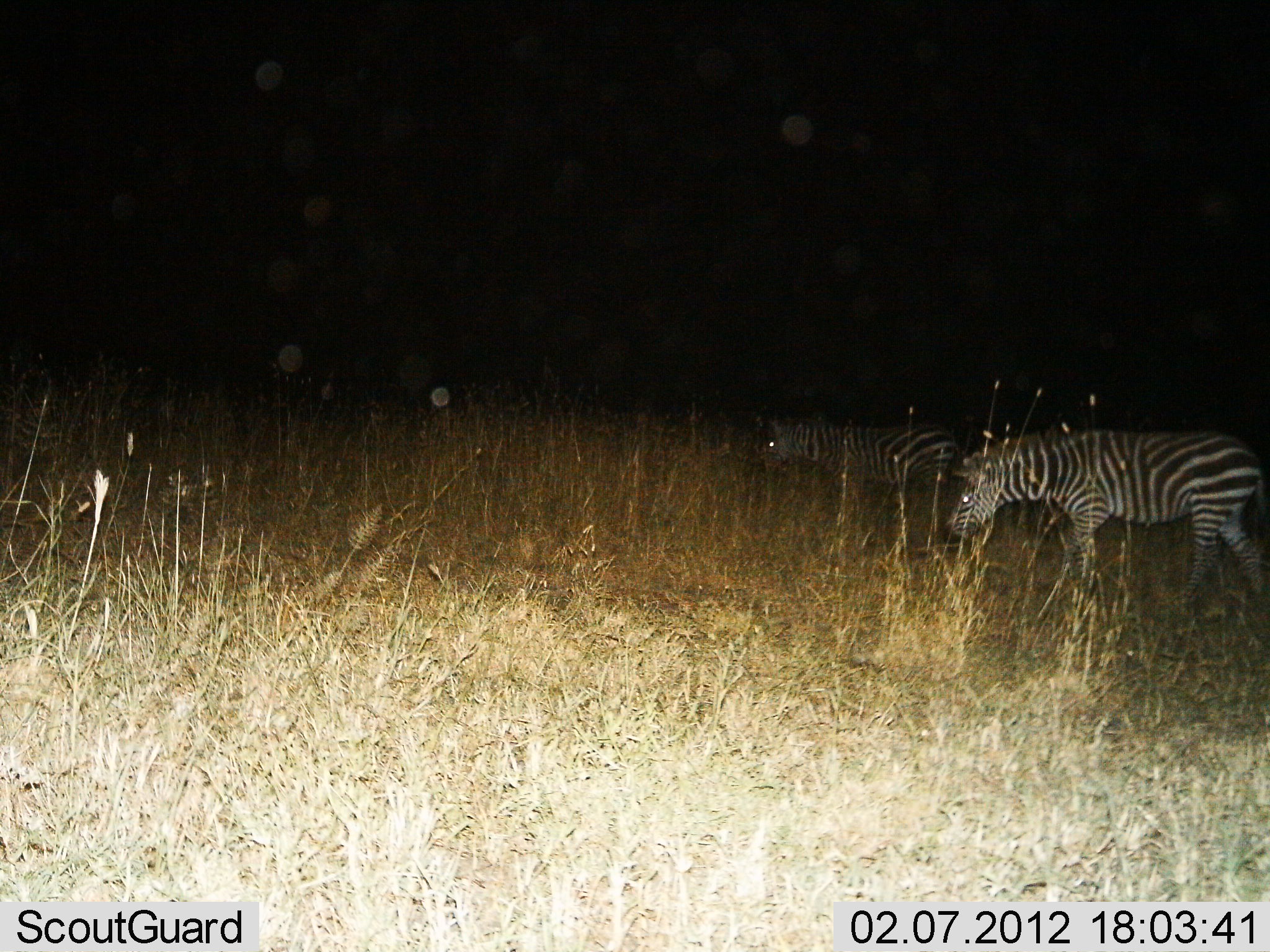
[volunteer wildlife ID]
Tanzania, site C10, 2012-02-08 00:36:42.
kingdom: Animalia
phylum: Chordata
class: Mammalia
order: Perissodactyla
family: Equidae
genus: Equus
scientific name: Equus quagga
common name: plains zebra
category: zebra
Zebra (plains zebra) (Equus quagga), count 2. Behavior (volunteer vote fractions): standing 32%, resting 0%, moving 58%, interacting 0%. Young present (vote fraction): 0%. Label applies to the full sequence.